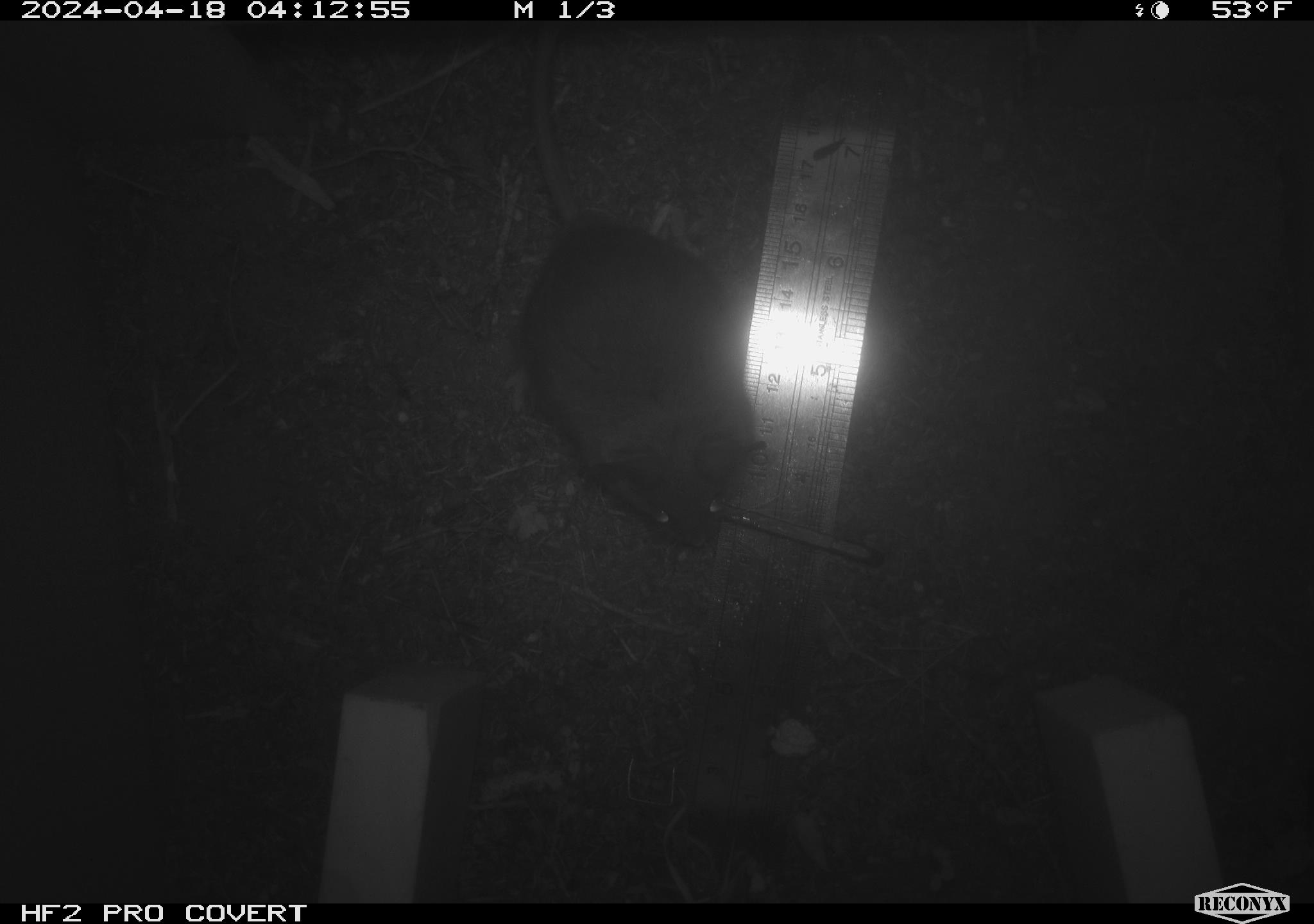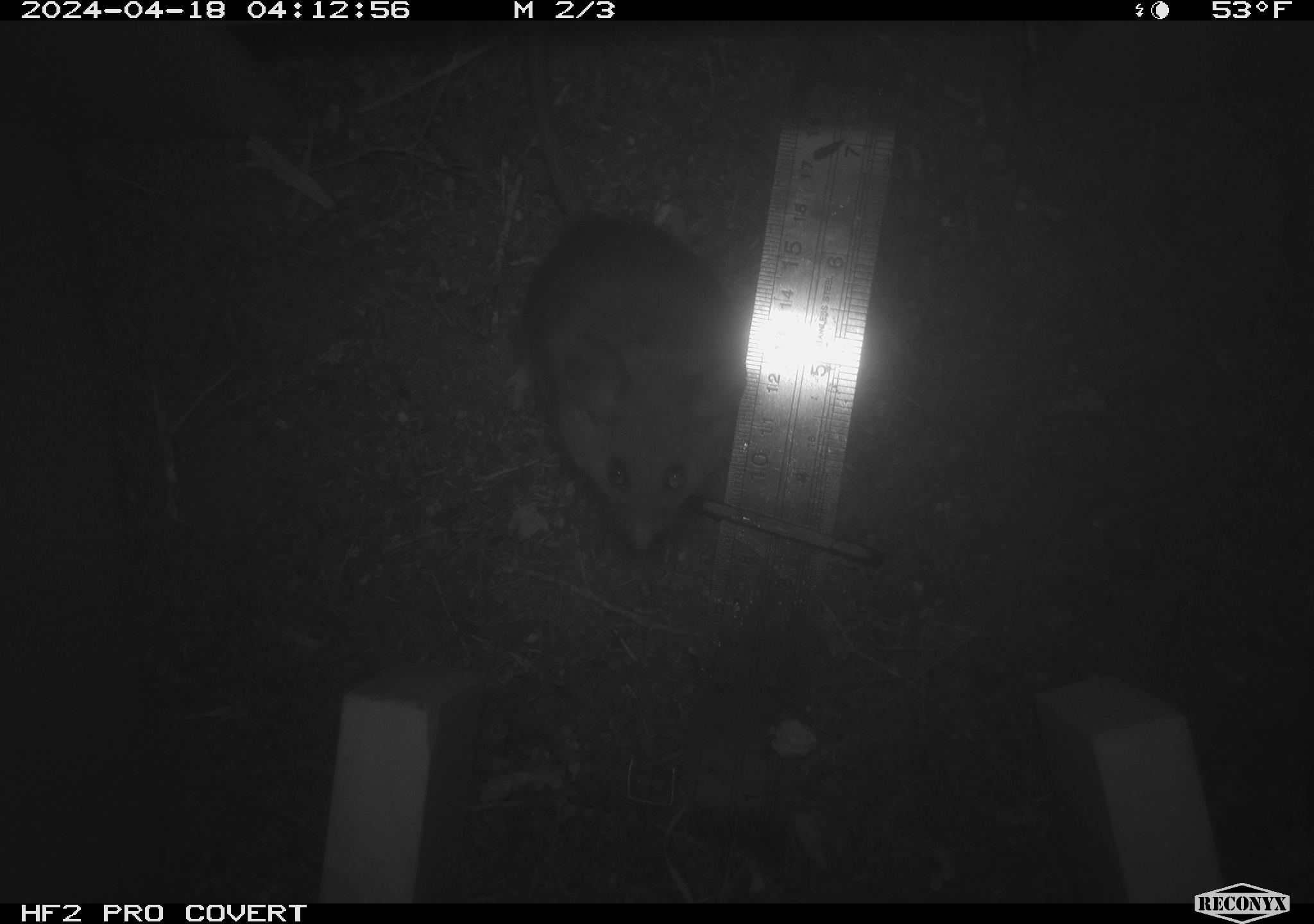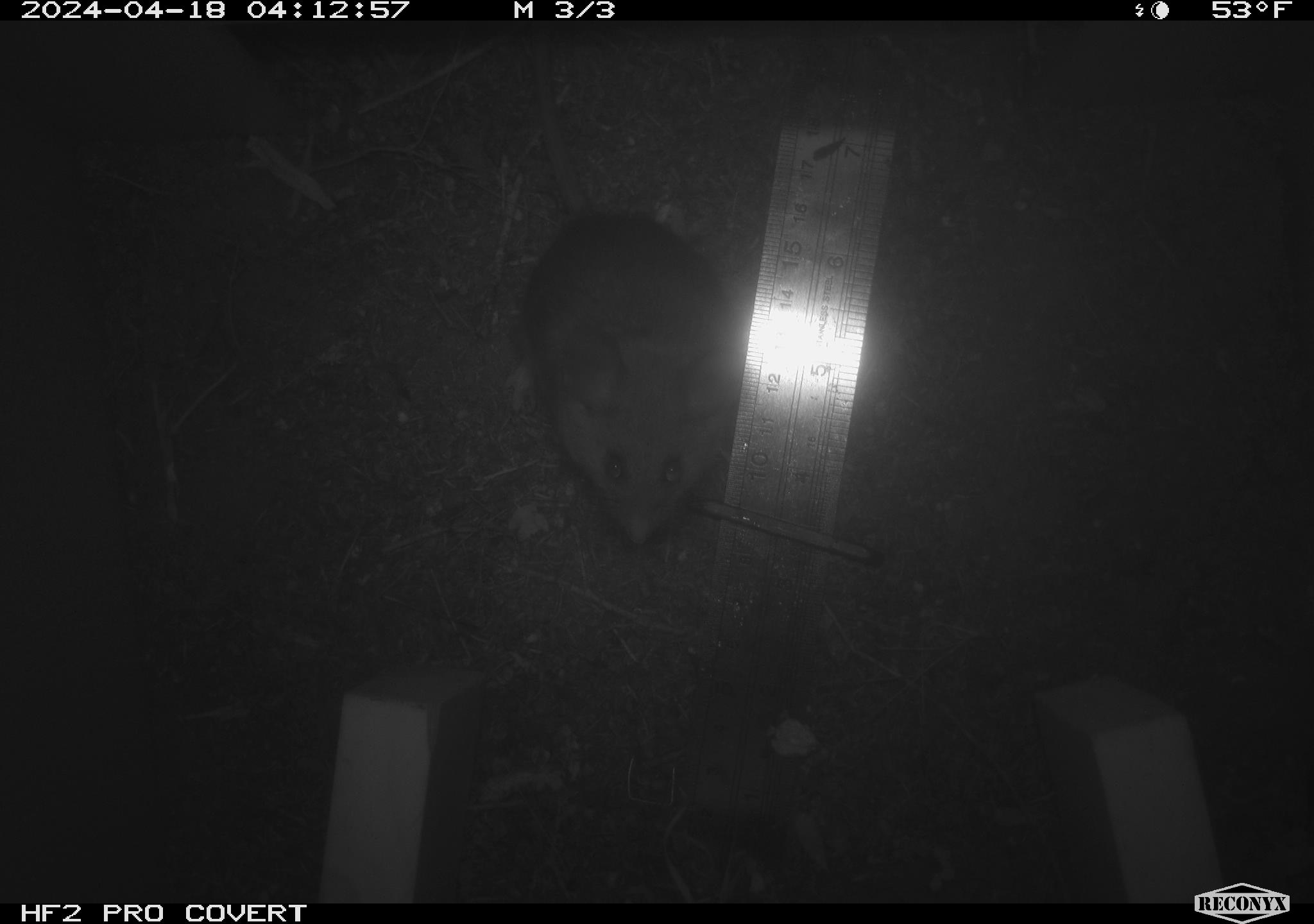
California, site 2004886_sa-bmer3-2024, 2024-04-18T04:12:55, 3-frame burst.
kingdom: Animalia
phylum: Chordata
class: Mammalia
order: Rodentia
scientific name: Rodentia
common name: mouse species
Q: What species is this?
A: Mouse species (Rodentia).